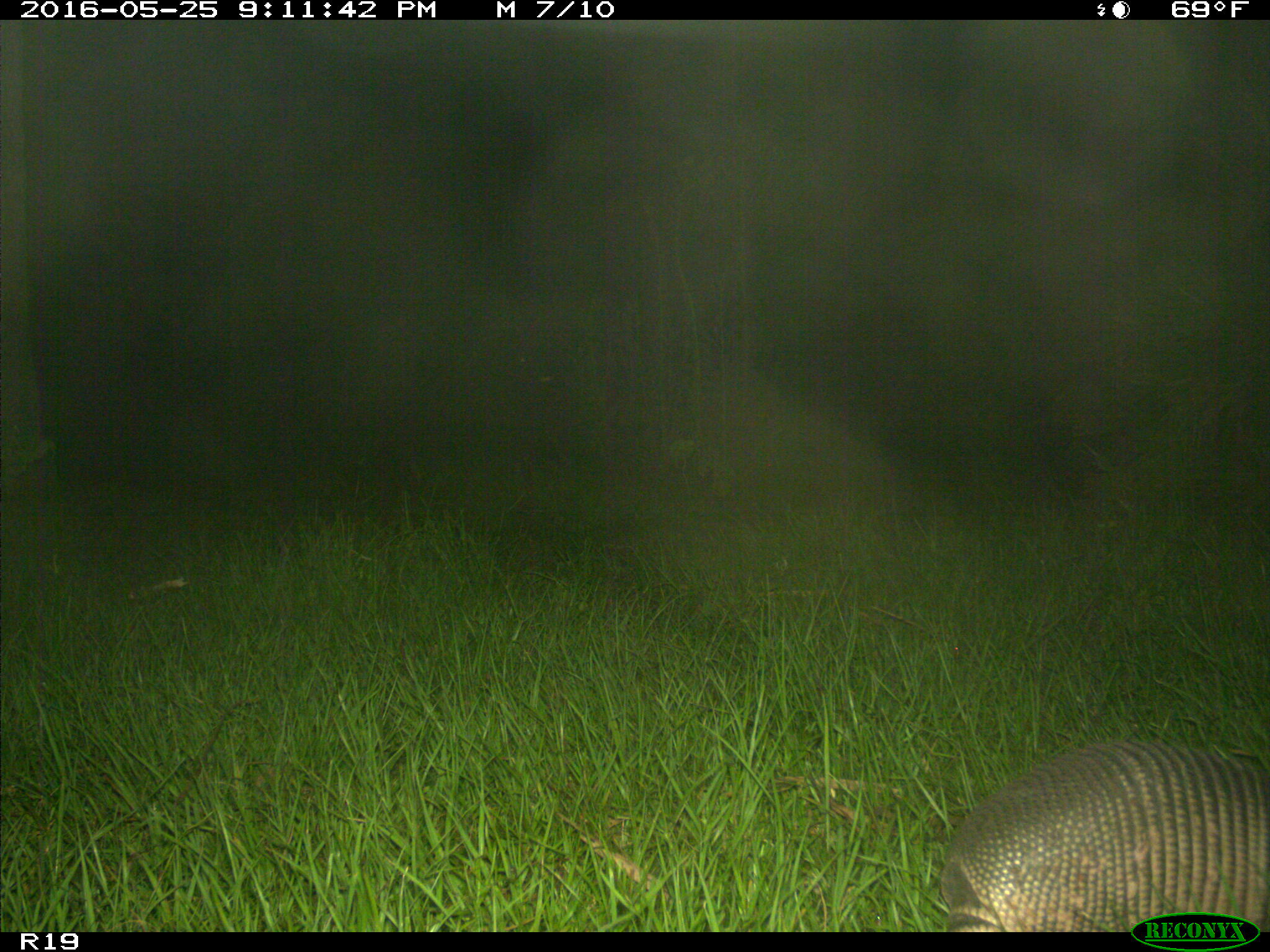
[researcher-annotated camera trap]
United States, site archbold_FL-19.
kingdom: Animalia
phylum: Chordata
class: Mammalia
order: Cingulata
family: Dasypodidae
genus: Dasypus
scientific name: Dasypus novemcinctus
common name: nine-banded armadillo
Dasypus novemcinctus (nine-banded armadillo).